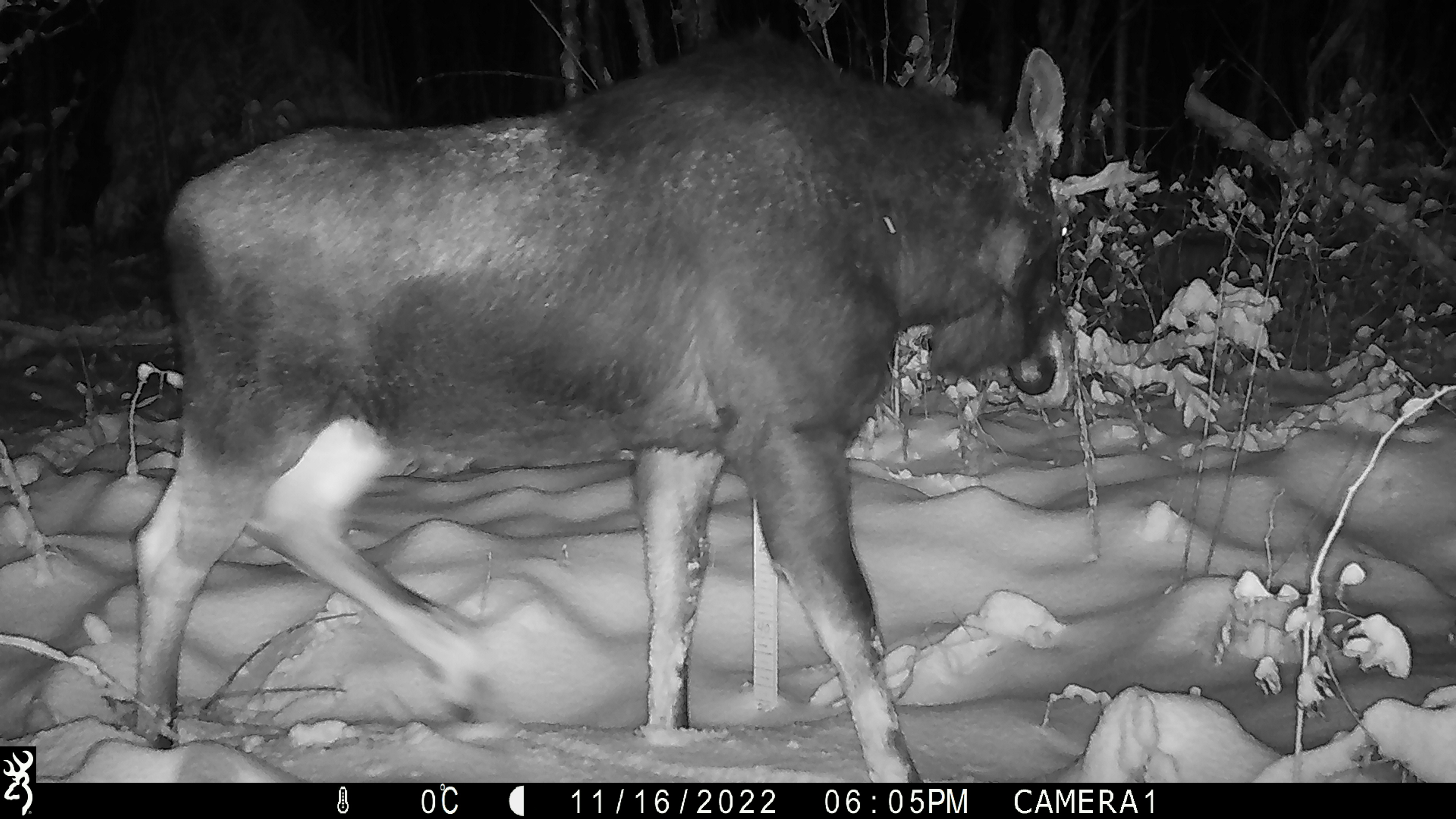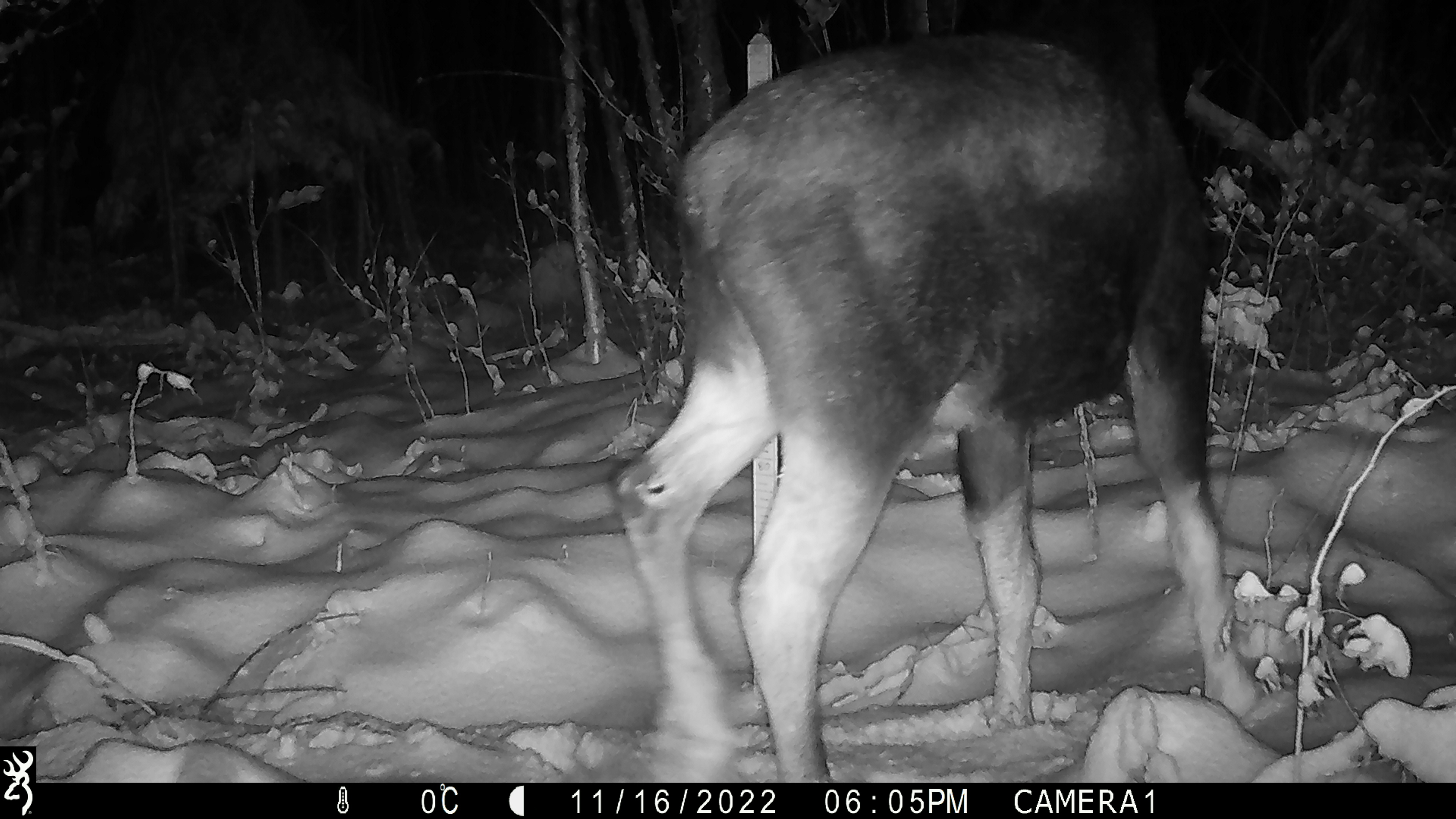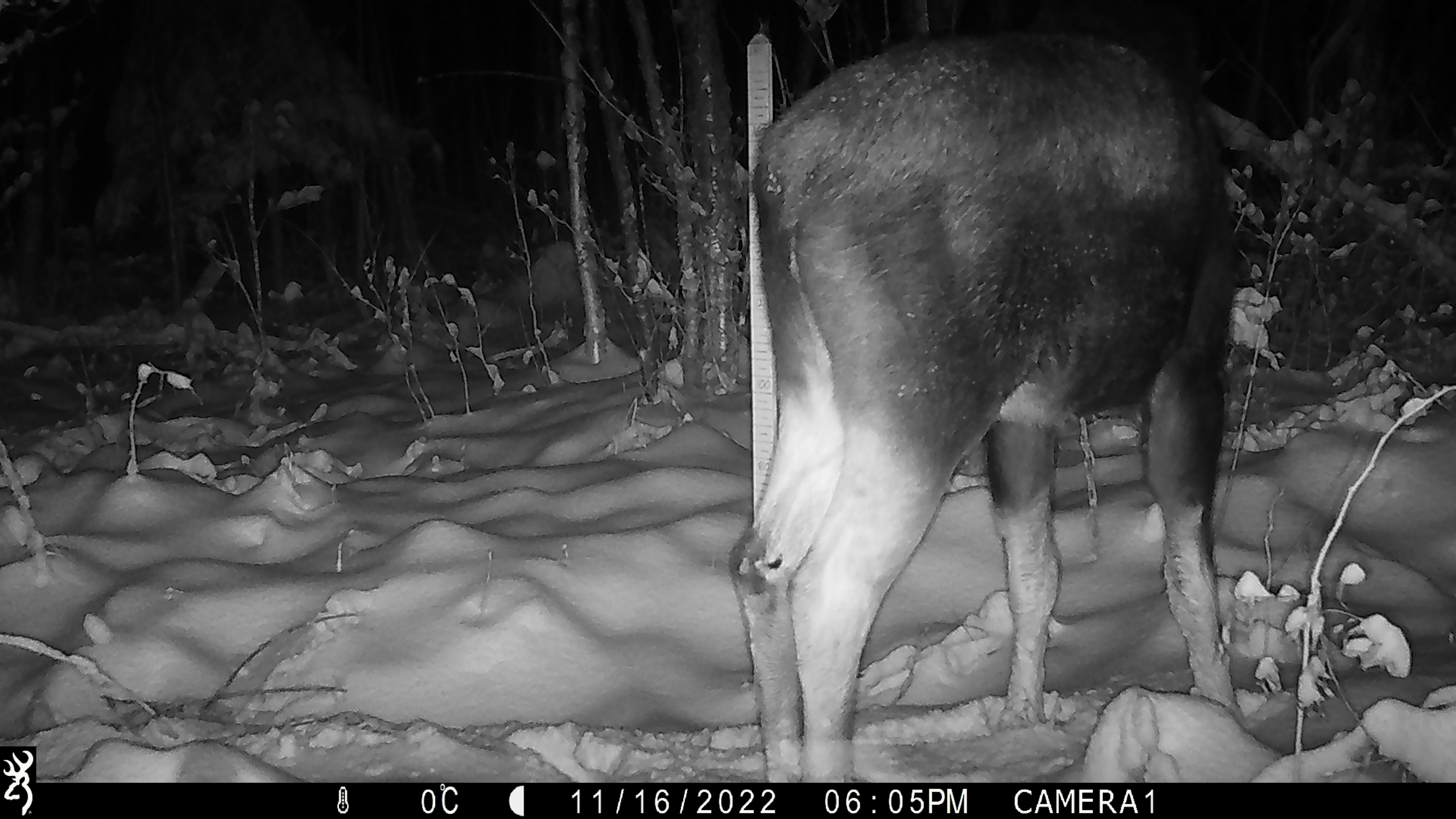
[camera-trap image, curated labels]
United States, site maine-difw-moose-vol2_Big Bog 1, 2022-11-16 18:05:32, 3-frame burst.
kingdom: Animalia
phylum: Chordata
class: Mammalia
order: Artiodactyla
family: Cervidae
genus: Alces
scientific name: Alces alces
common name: moose